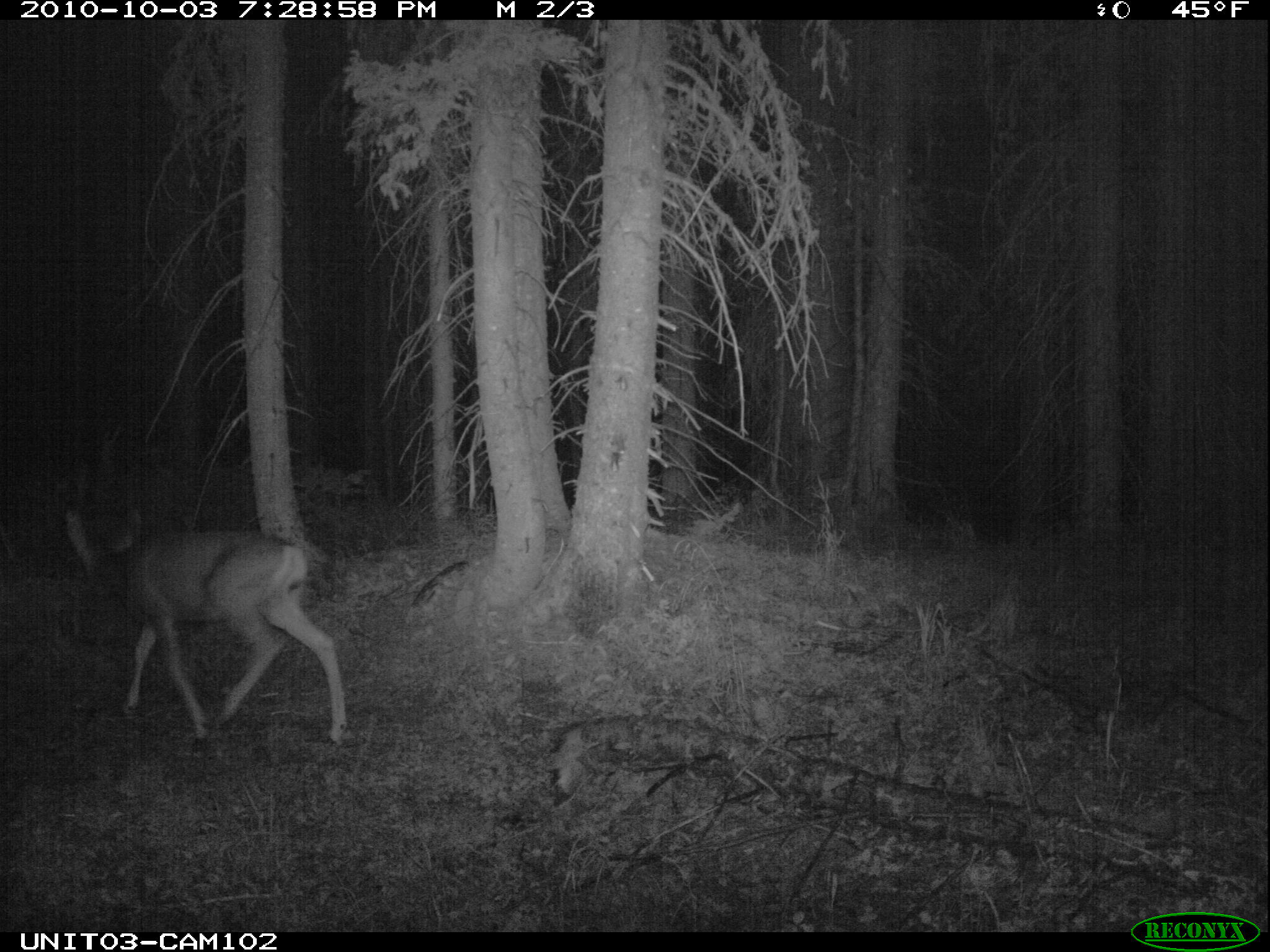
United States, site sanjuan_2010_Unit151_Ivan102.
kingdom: Animalia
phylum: Chordata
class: Mammalia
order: Artiodactyla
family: Cervidae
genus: Odocoileus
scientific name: Odocoileus hemionus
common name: mule deer